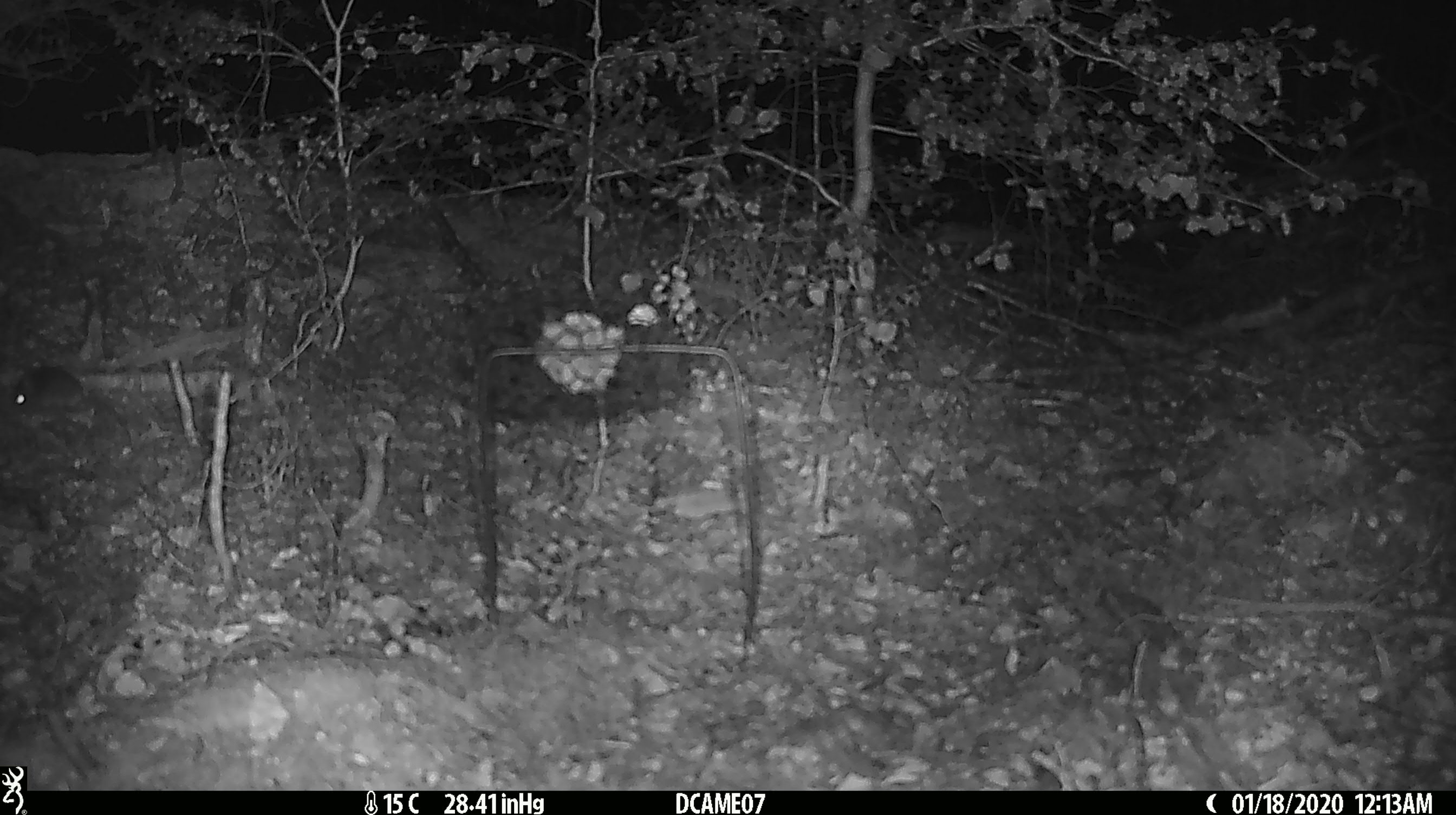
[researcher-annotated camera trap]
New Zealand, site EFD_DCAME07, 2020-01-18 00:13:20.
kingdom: Animalia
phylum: Chordata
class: Mammalia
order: Rodentia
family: Muridae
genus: Mus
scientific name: Mus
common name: mouse